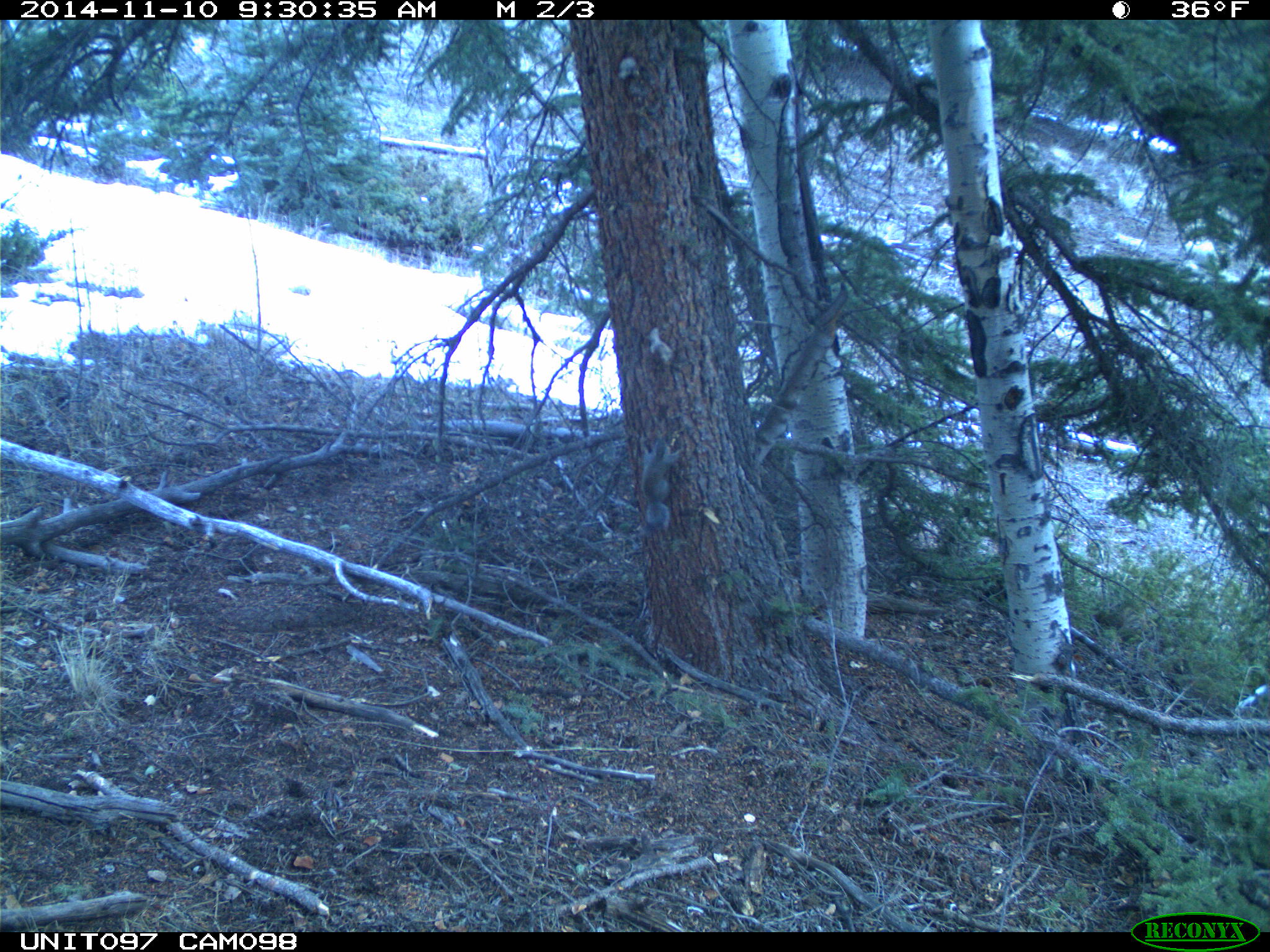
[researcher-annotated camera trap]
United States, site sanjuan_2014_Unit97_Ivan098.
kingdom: Animalia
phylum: Chordata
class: Mammalia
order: Rodentia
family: Sciuridae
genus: Tamiasciurus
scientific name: Tamiasciurus hudsonicus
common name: american red squirrel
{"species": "Tamiasciurus hudsonicus (american red squirrel)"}